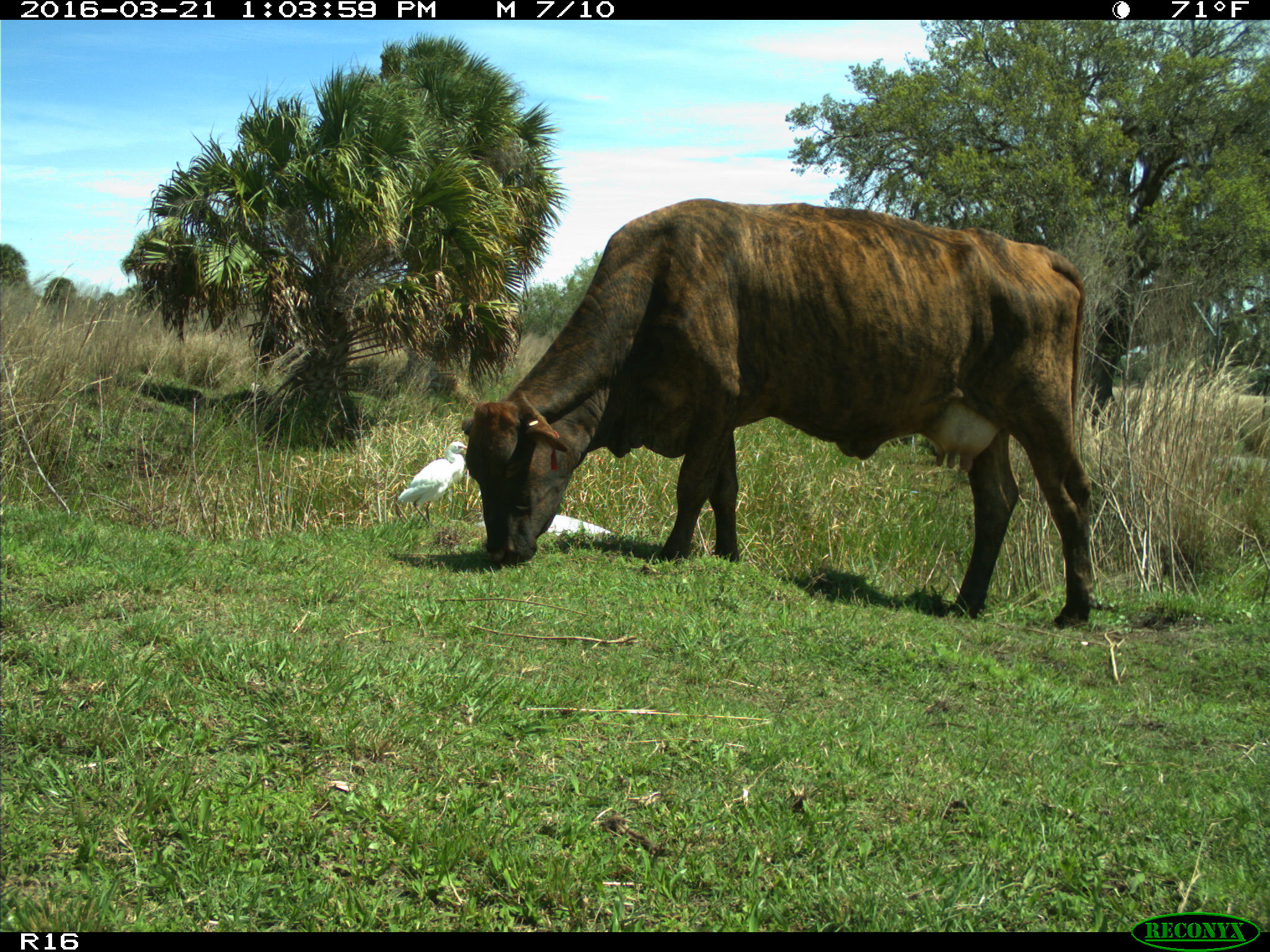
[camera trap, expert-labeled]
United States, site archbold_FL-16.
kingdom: Animalia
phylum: Chordata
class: Mammalia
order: Artiodactyla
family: Bovidae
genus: Bos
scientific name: Bos taurus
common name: domestic cow